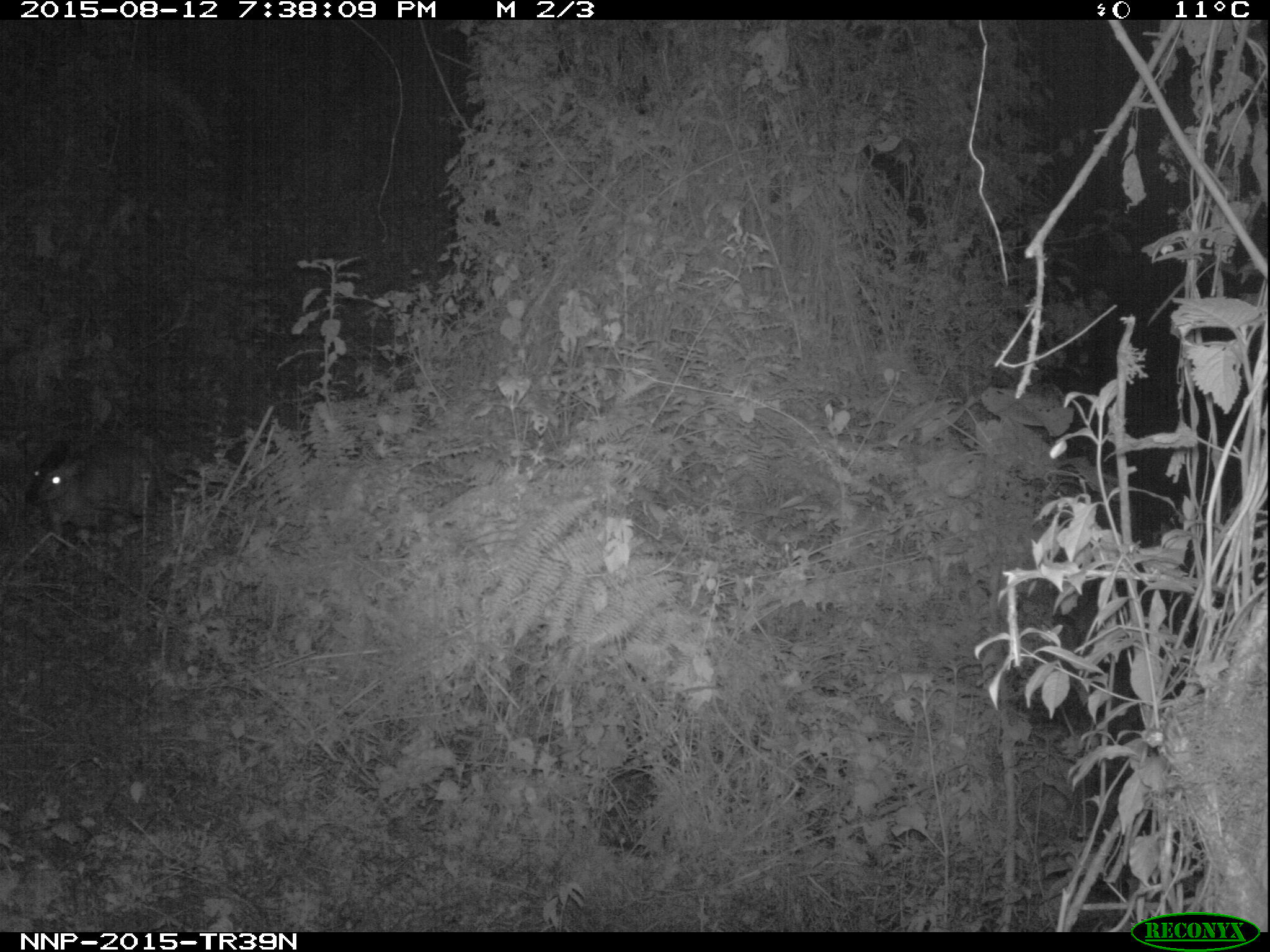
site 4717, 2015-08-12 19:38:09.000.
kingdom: Animalia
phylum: Chordata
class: Mammalia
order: Artiodactyla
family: Bovidae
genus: Cephalophus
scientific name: Cephalophus nigrifrons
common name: black-fronted duiker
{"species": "Cephalophus nigrifrons (black-fronted duiker)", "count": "1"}